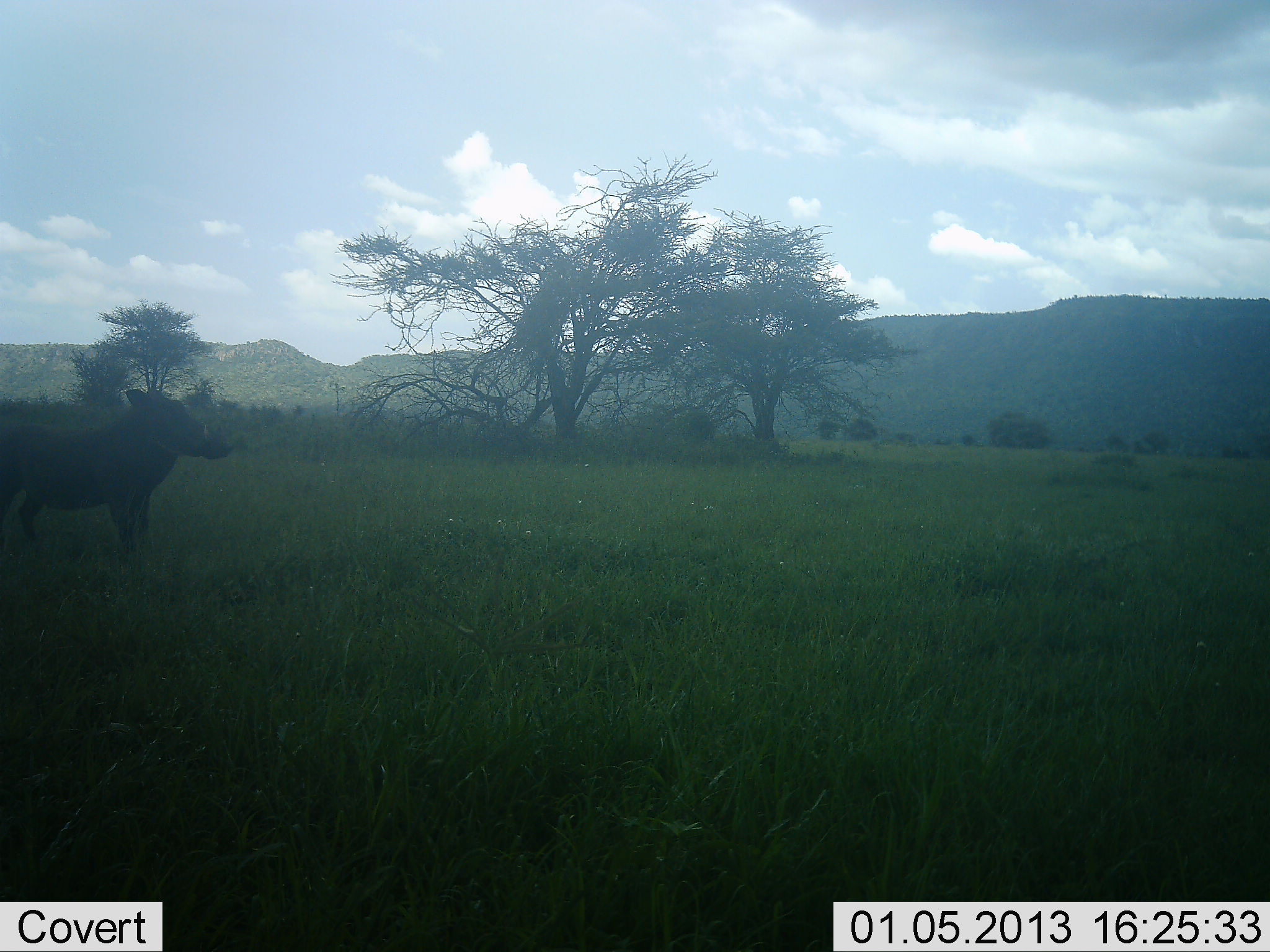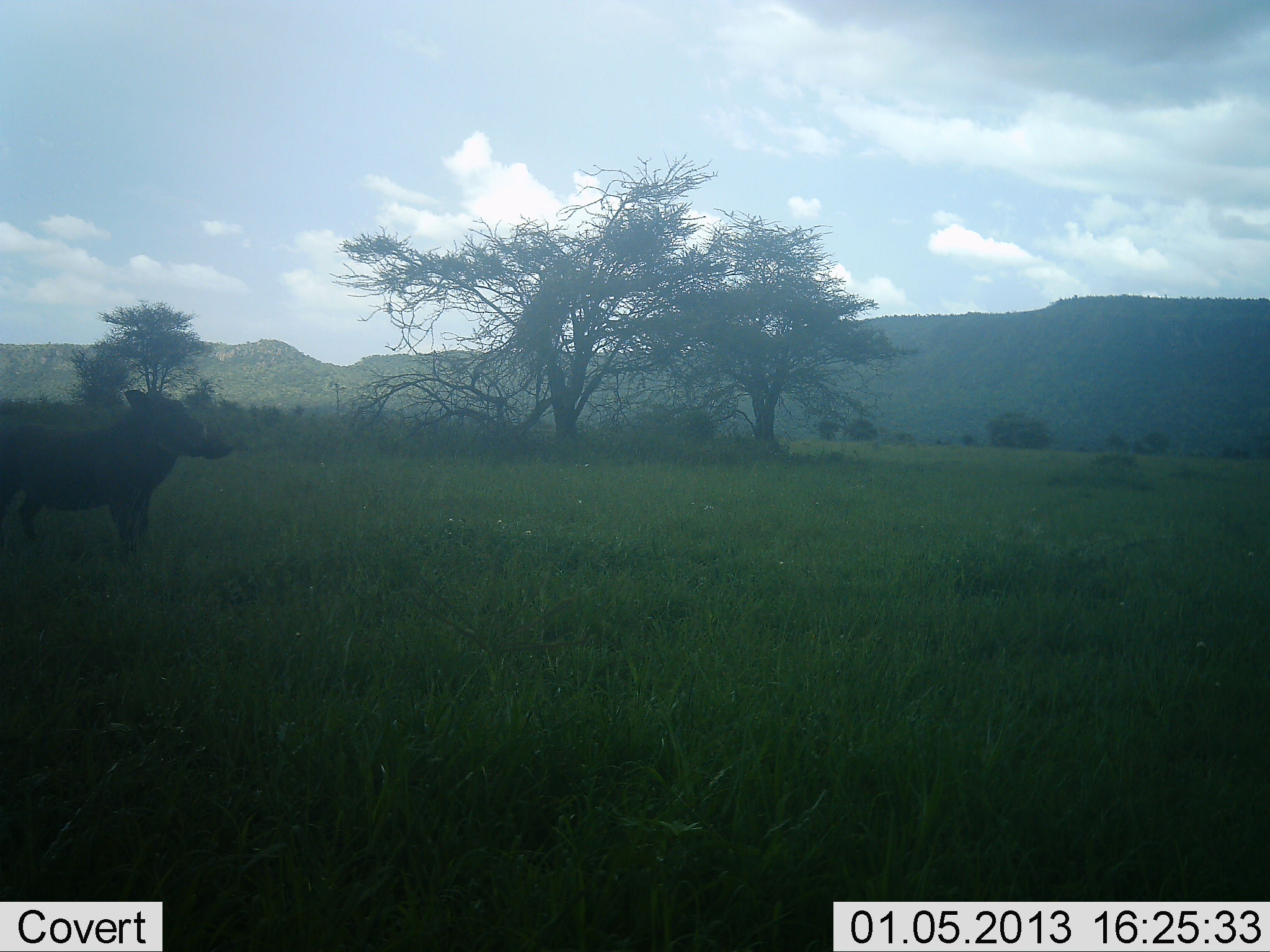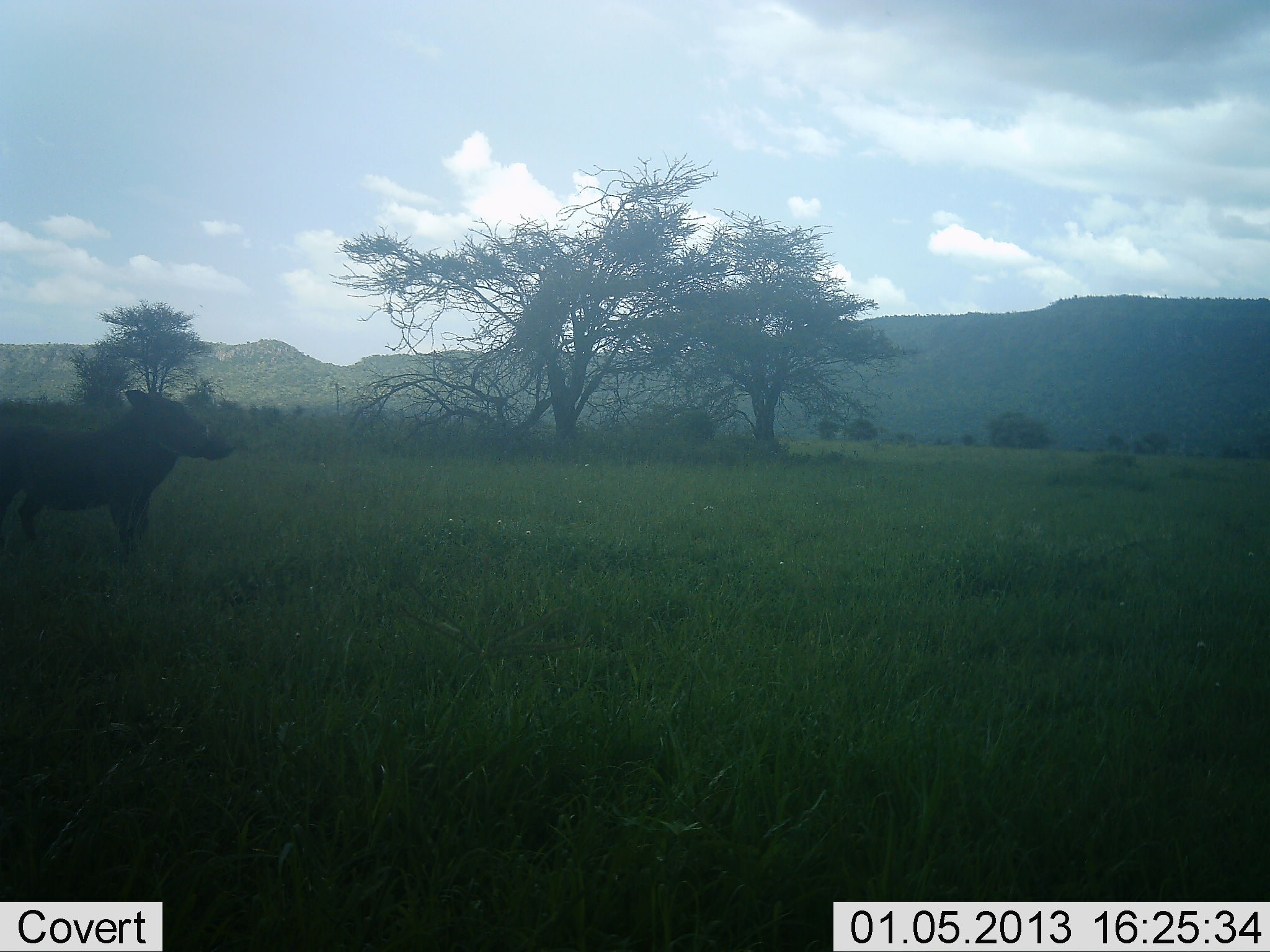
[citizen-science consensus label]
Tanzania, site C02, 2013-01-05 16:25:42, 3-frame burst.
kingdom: Animalia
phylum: Chordata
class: Mammalia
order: Artiodactyla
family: Suidae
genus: Phacochoerus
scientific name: Phacochoerus africanus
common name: warthog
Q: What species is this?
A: Warthog (Phacochoerus africanus).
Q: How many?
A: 1.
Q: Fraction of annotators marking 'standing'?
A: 95%.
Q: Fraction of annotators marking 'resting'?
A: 0%.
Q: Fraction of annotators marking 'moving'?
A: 5%.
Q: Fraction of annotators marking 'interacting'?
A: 0%.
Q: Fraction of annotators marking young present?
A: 0%.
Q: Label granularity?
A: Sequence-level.